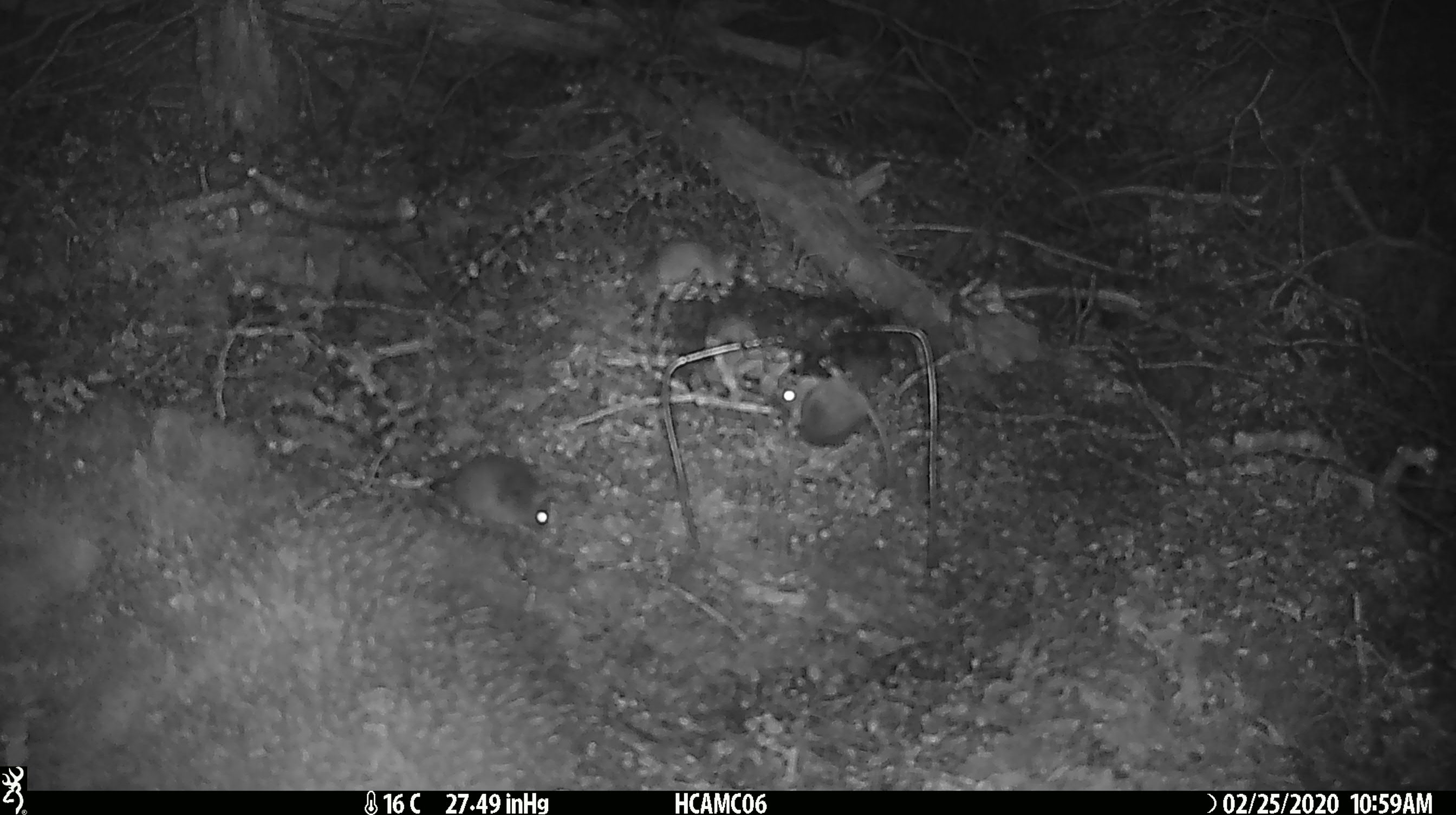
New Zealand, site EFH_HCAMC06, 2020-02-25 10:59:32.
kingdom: Animalia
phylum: Chordata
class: Mammalia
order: Rodentia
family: Muridae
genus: Mus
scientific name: Mus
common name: mouse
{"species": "mouse (Mus)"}